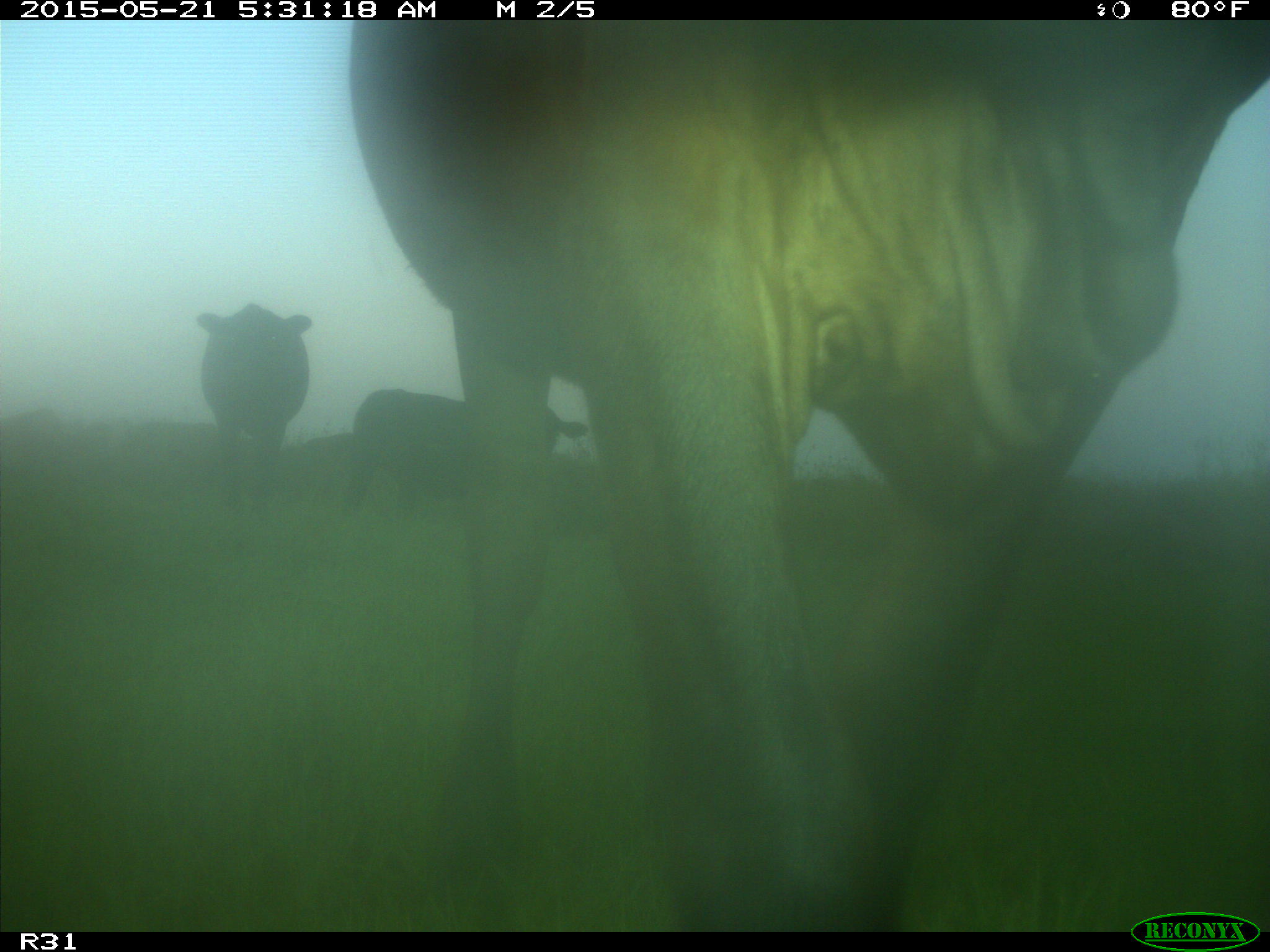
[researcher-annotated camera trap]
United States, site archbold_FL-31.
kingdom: Animalia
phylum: Chordata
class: Mammalia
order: Artiodactyla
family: Bovidae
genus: Bos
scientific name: Bos taurus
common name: domestic cow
Bos taurus (domestic cow).